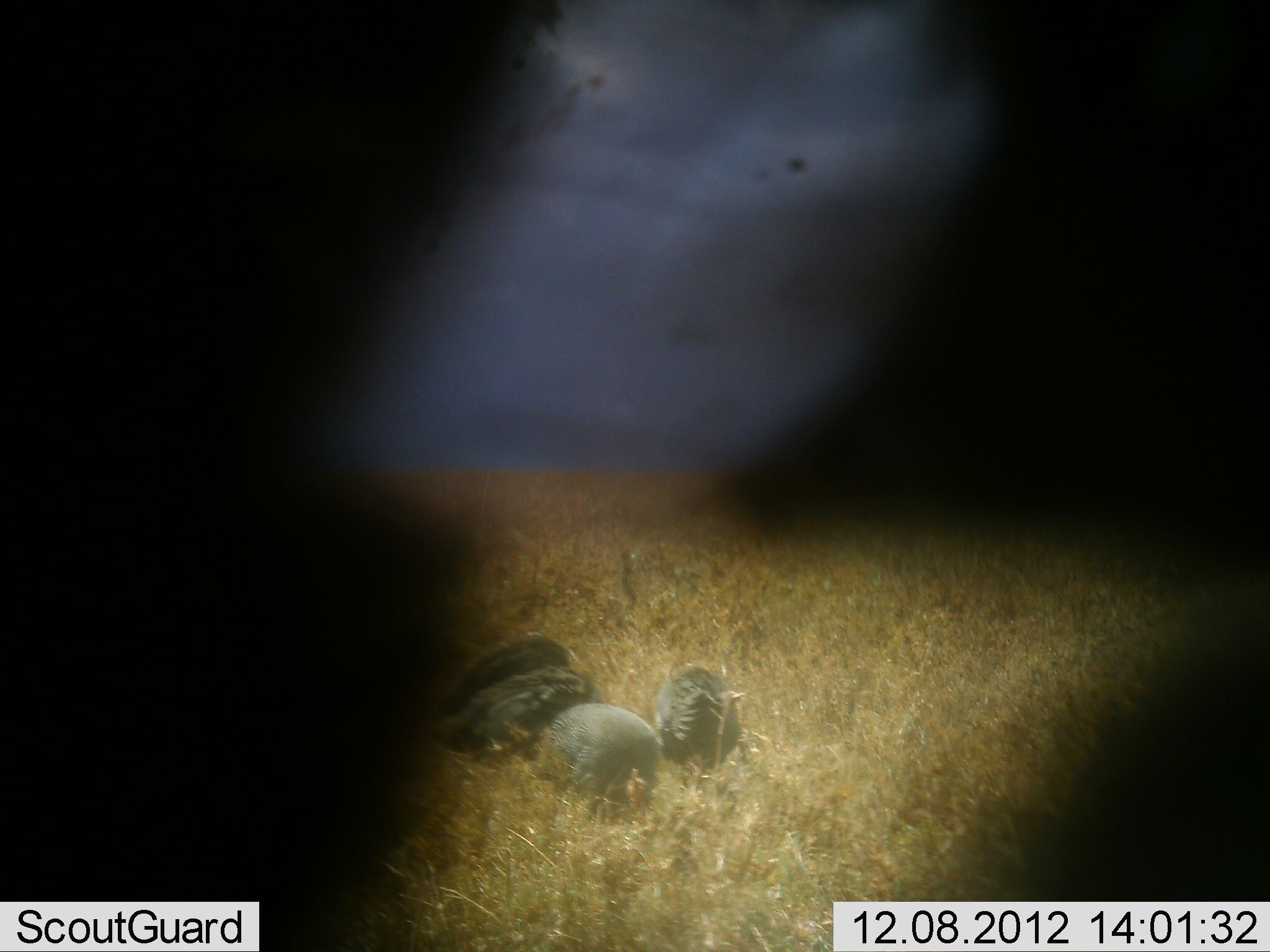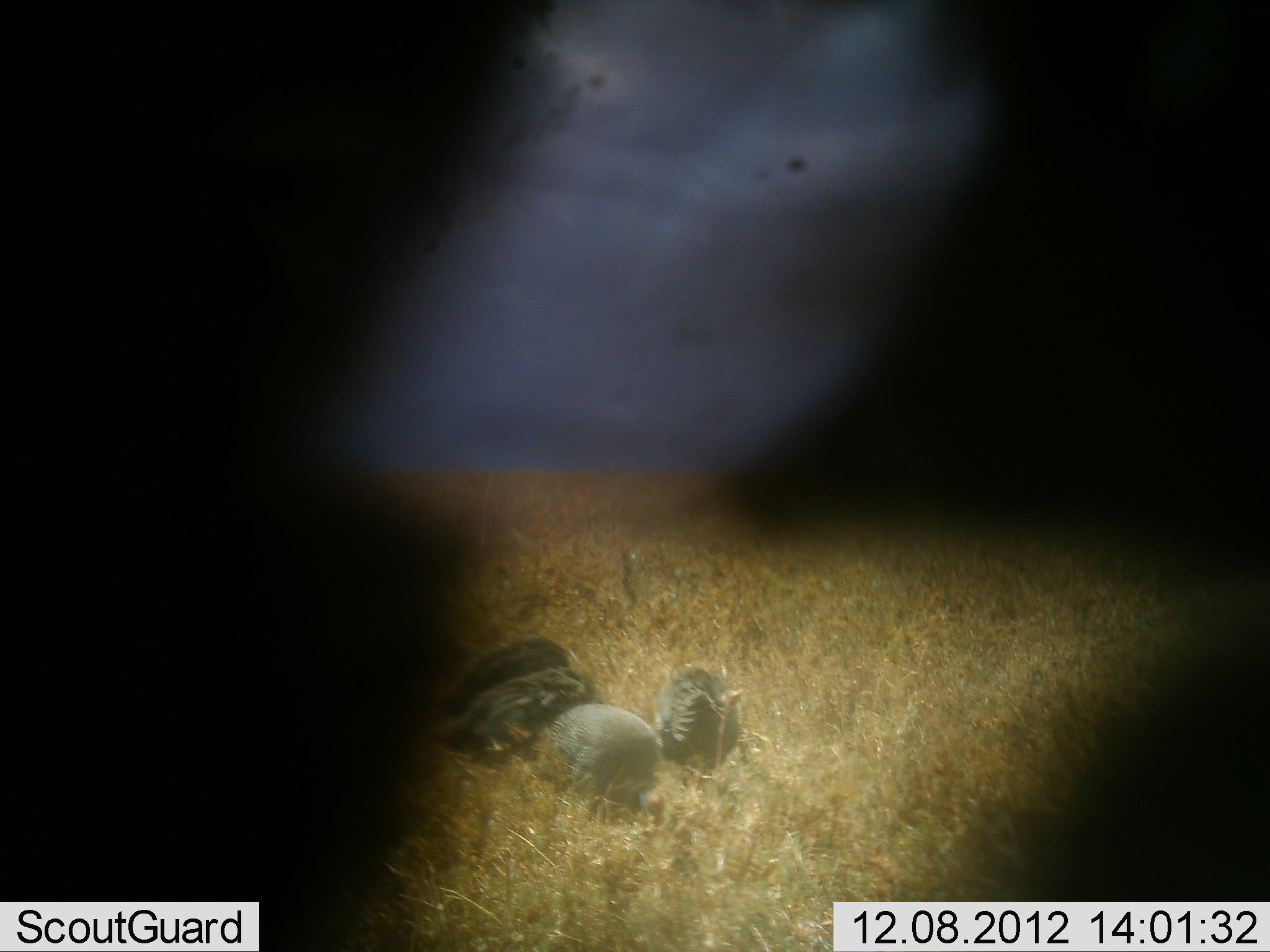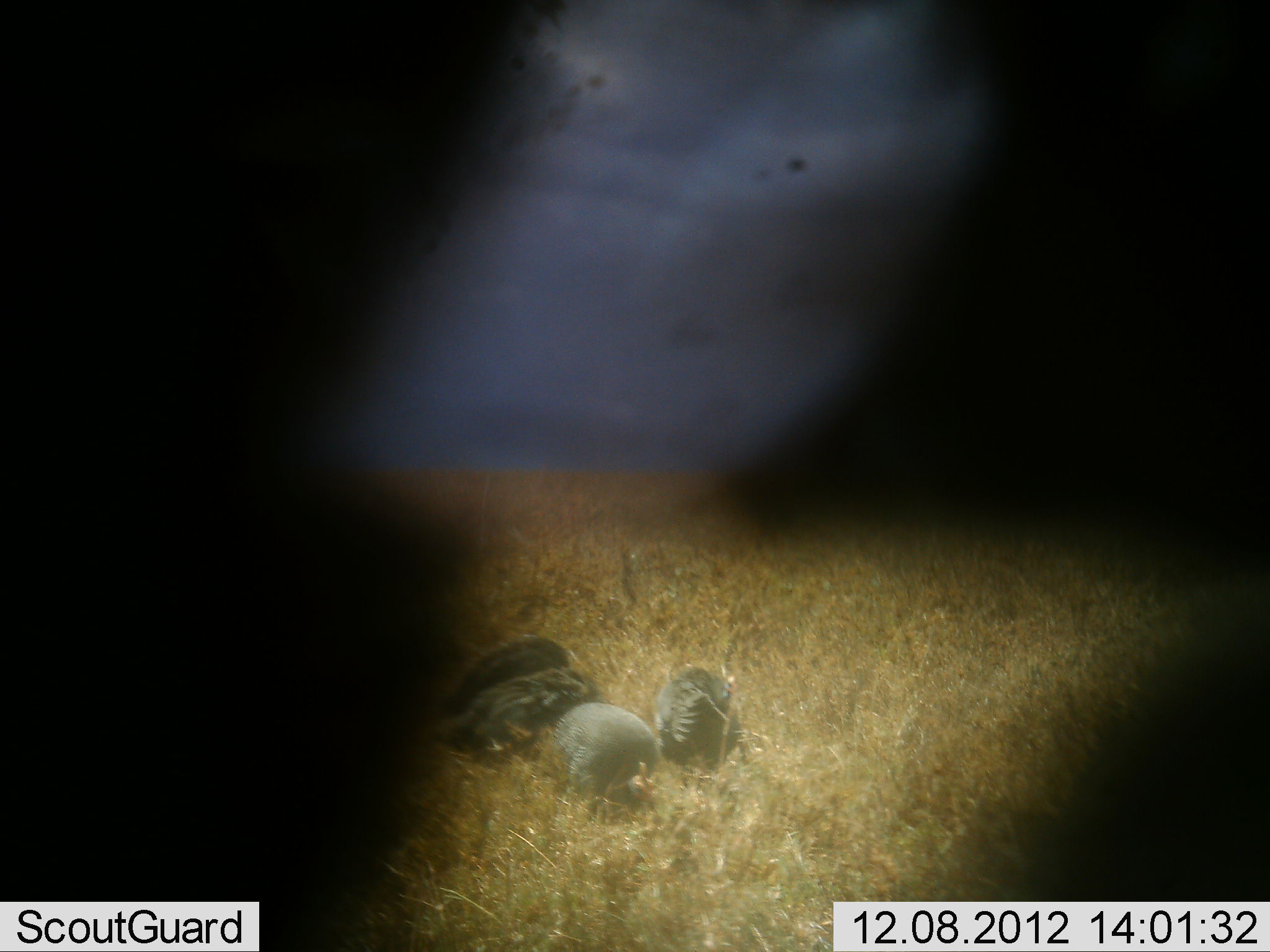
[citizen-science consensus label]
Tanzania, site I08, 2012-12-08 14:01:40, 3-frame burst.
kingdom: Animalia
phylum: Chordata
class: Aves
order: Galliformes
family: Numididae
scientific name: Numididae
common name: guinea fowl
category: guineafowl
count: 4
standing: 18%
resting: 0%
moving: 0%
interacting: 0%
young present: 0%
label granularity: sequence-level